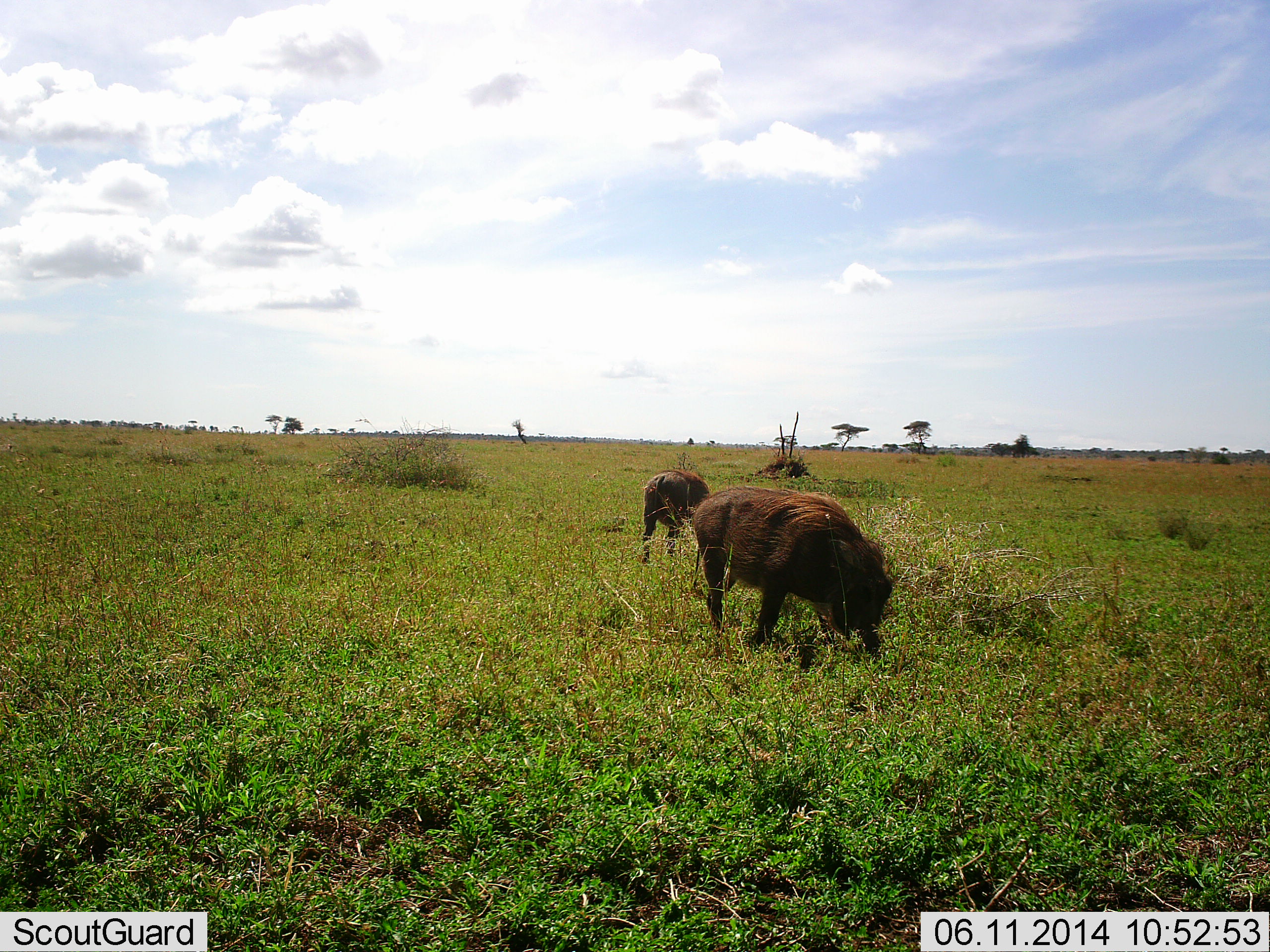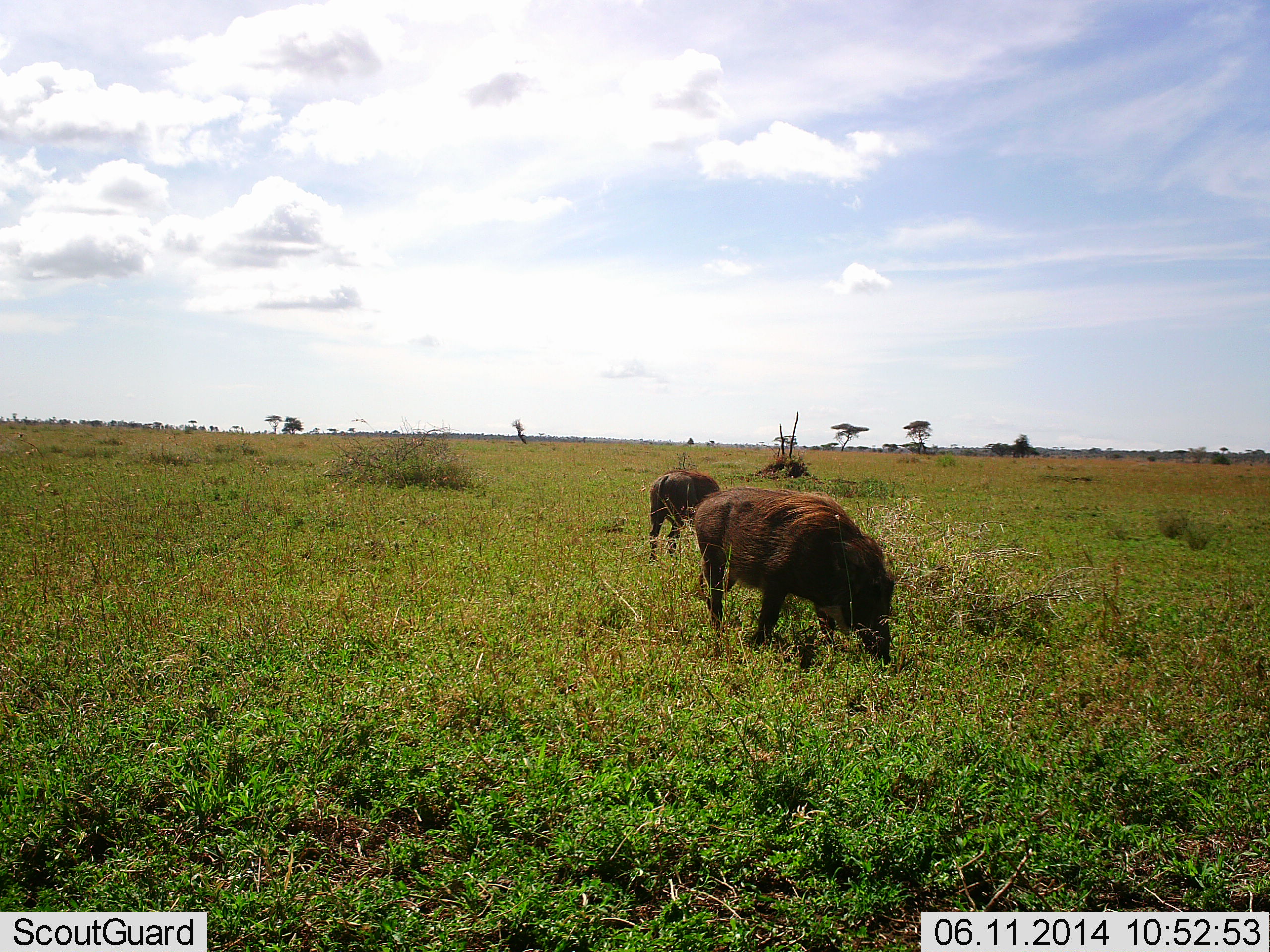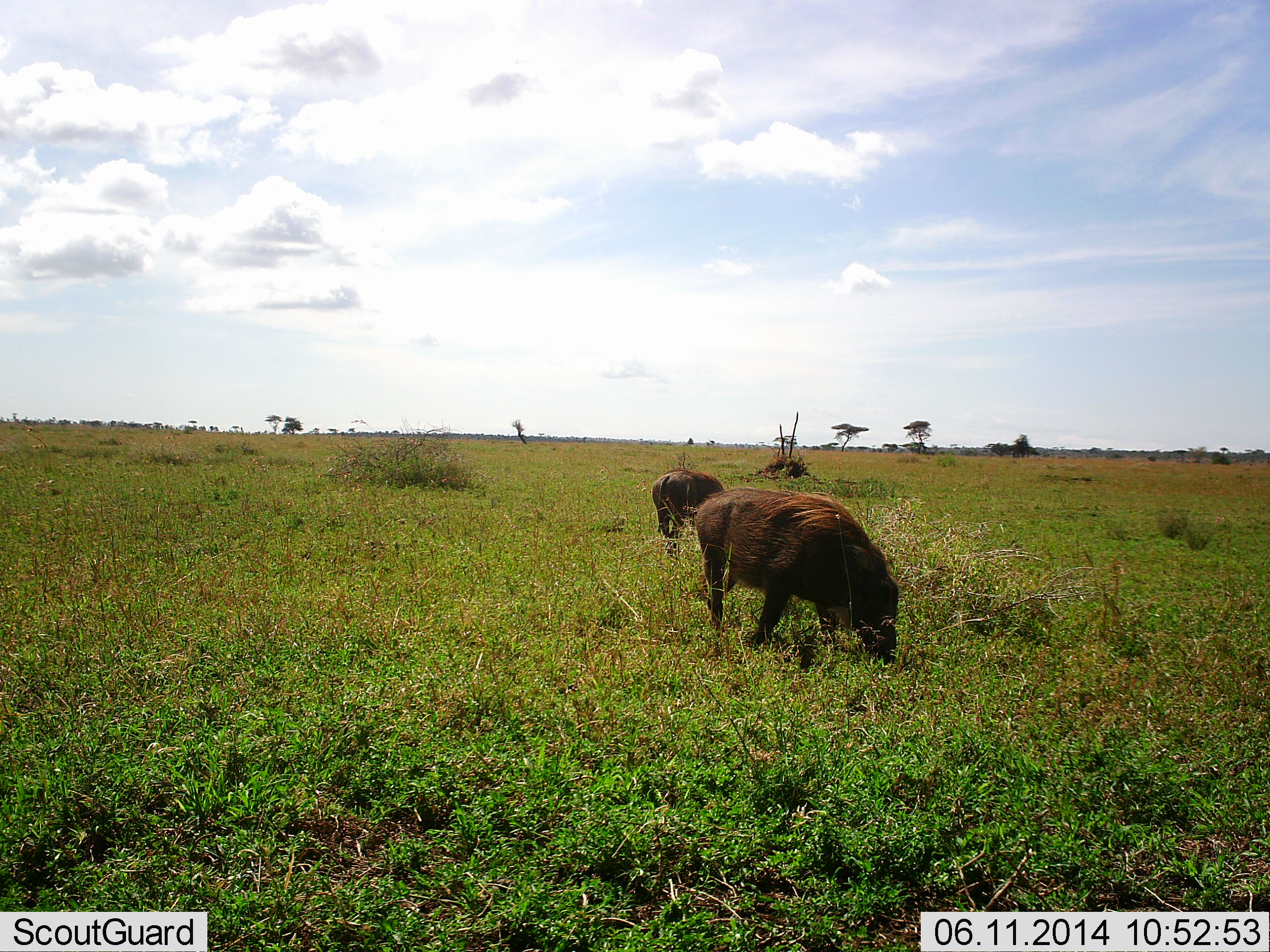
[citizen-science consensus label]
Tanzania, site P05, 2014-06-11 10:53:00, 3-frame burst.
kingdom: Animalia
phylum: Chordata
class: Mammalia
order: Artiodactyla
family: Suidae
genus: Phacochoerus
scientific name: Phacochoerus africanus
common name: warthog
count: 2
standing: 0%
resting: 0%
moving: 0%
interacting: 0%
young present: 0%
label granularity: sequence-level